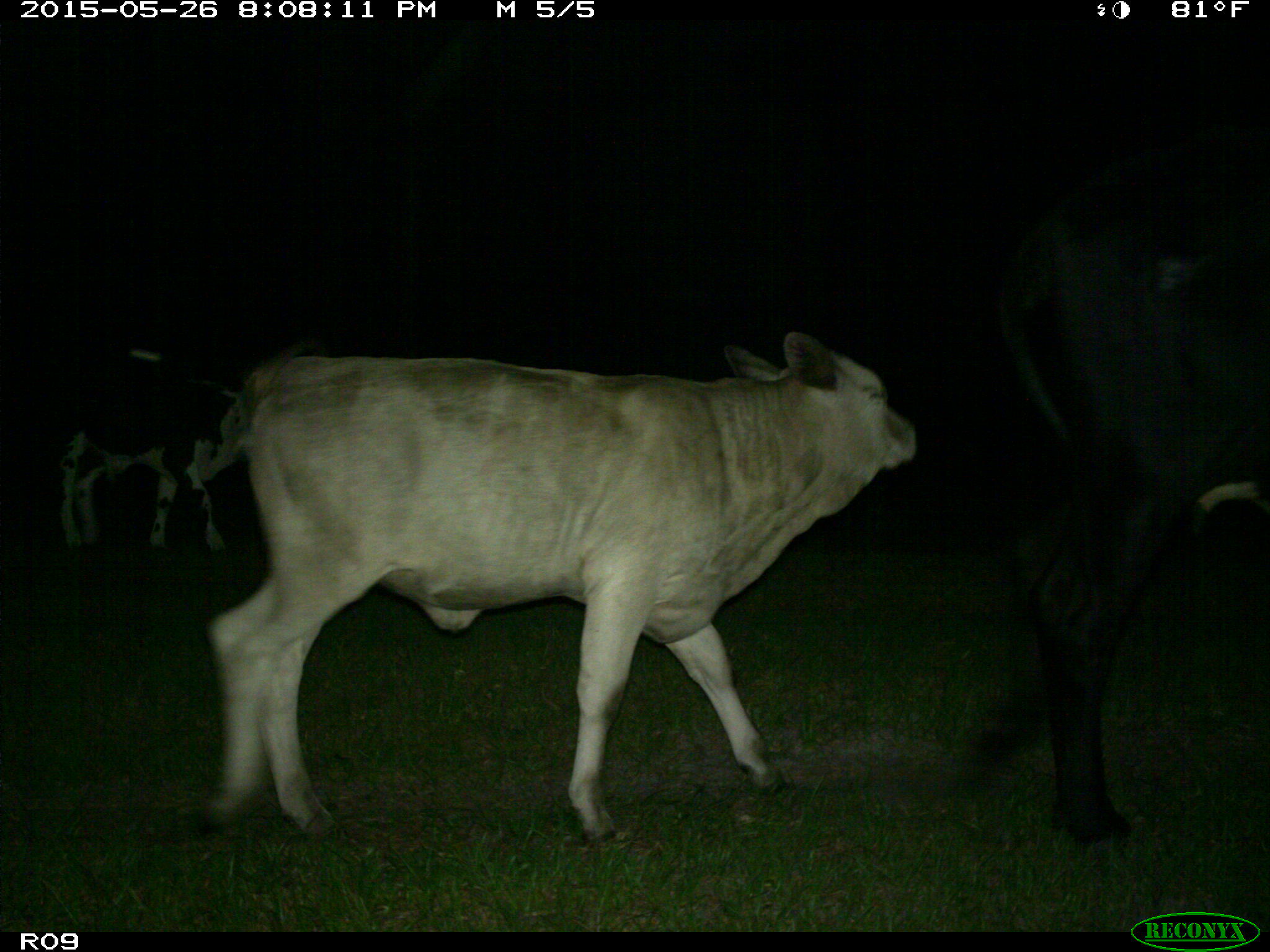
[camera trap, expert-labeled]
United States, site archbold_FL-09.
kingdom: Animalia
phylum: Chordata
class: Mammalia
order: Artiodactyla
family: Bovidae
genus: Bos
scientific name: Bos taurus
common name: domestic cow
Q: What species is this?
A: Bos taurus (domestic cow).